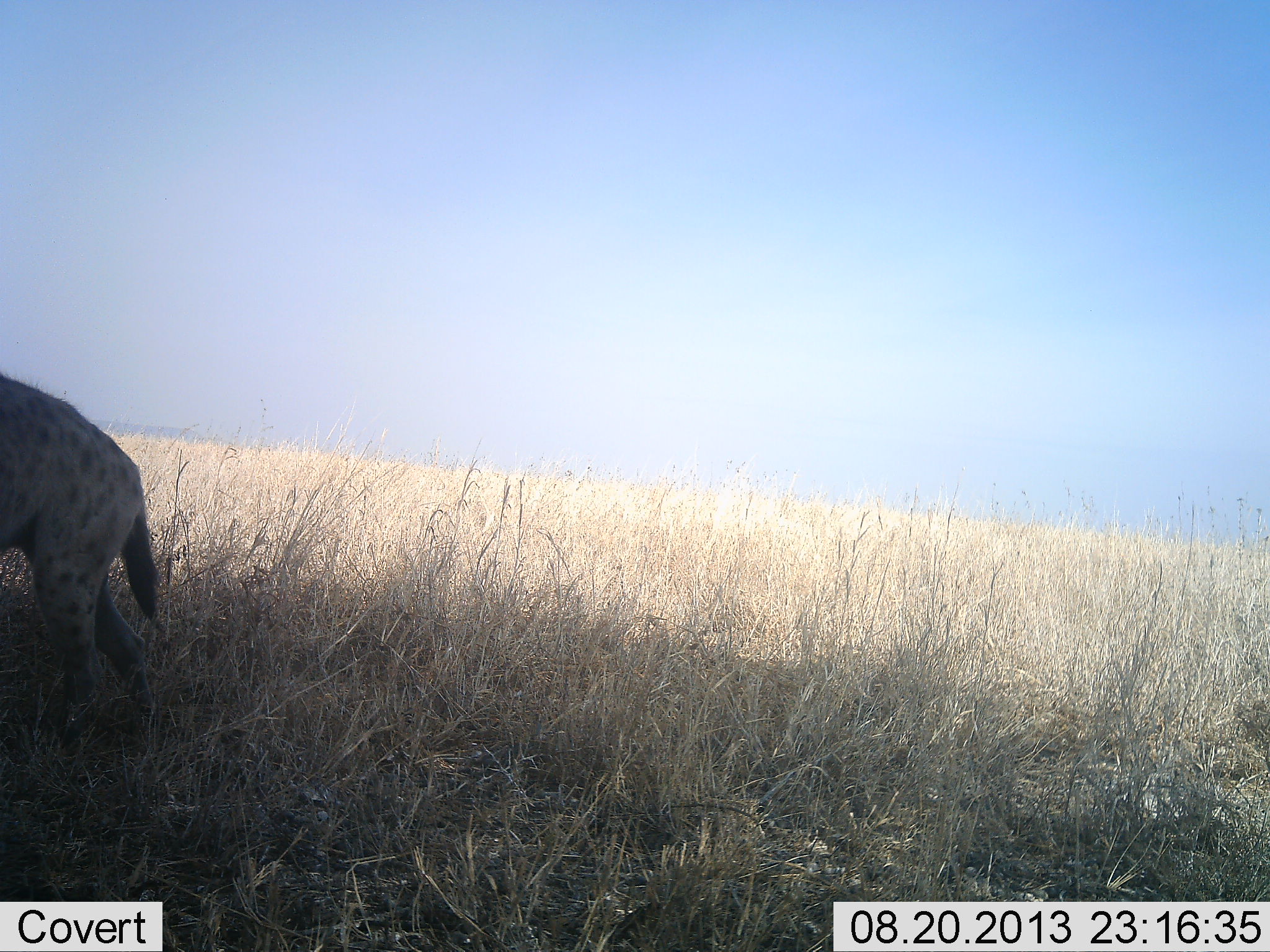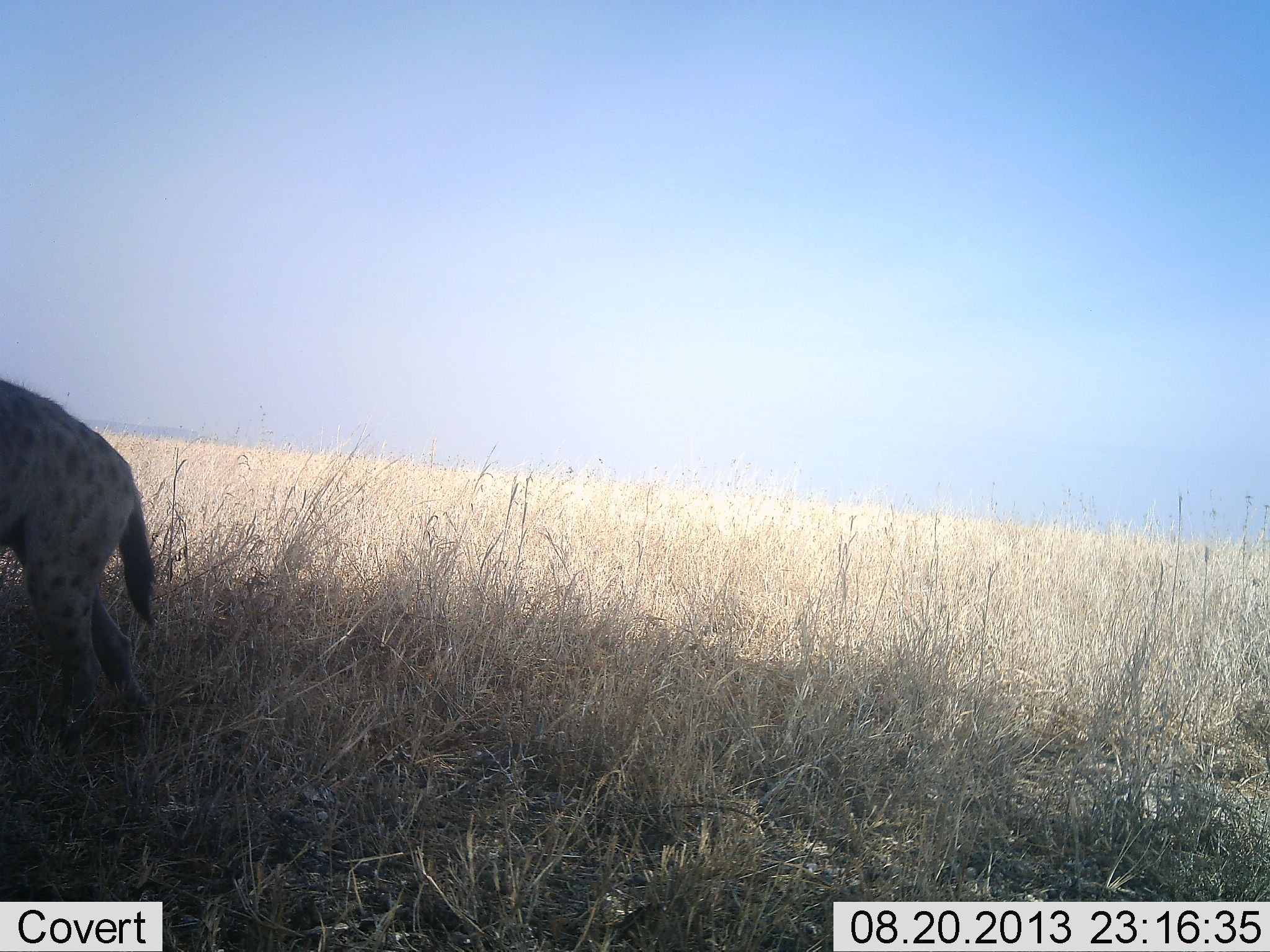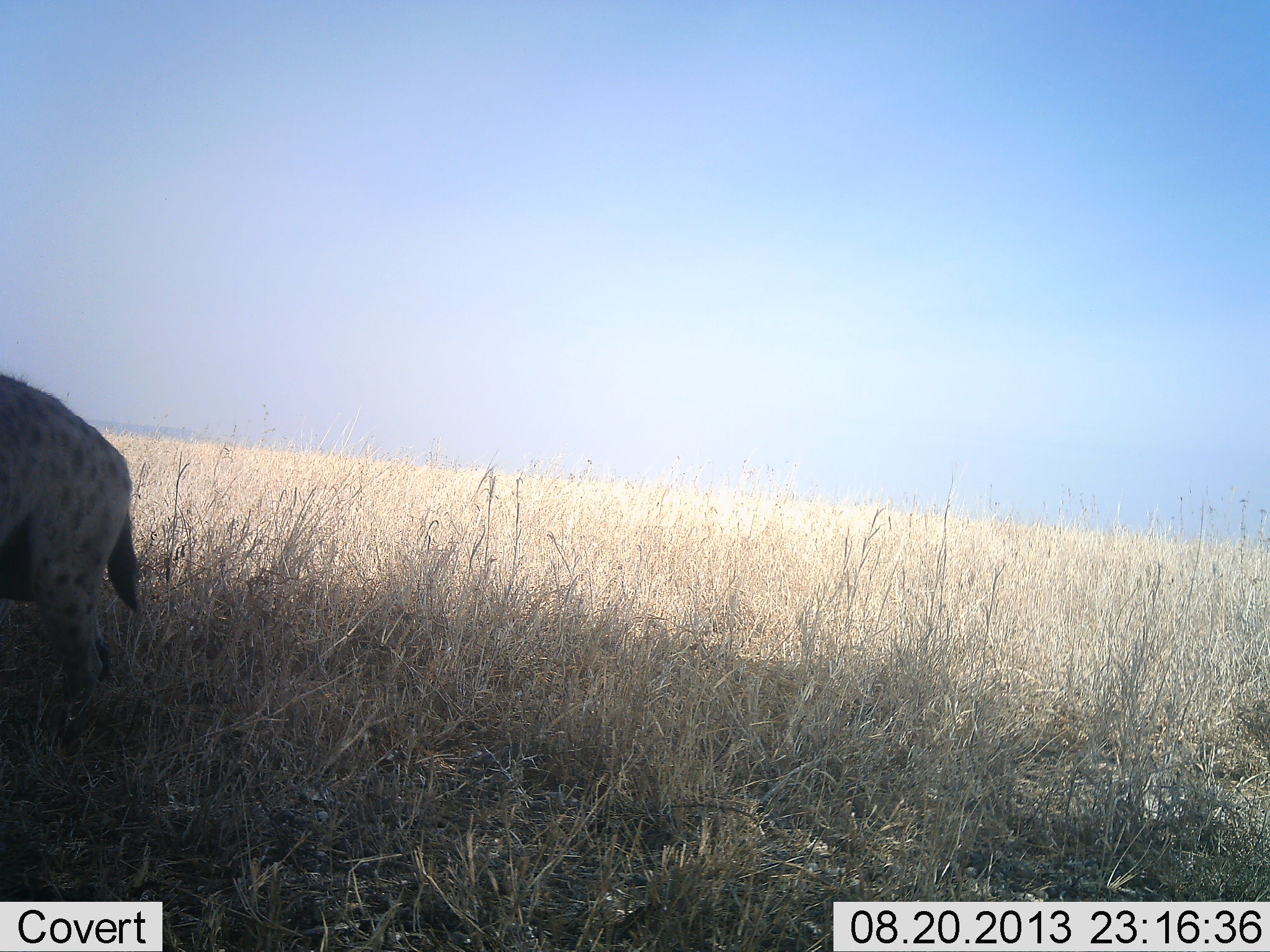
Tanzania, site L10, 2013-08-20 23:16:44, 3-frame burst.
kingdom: Animalia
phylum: Chordata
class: Mammalia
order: Carnivora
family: Hyaenidae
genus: Crocuta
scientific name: Crocuta crocuta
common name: spotted hyena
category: hyenaspotted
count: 1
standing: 77%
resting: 3%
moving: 30%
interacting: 3%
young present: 3%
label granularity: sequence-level